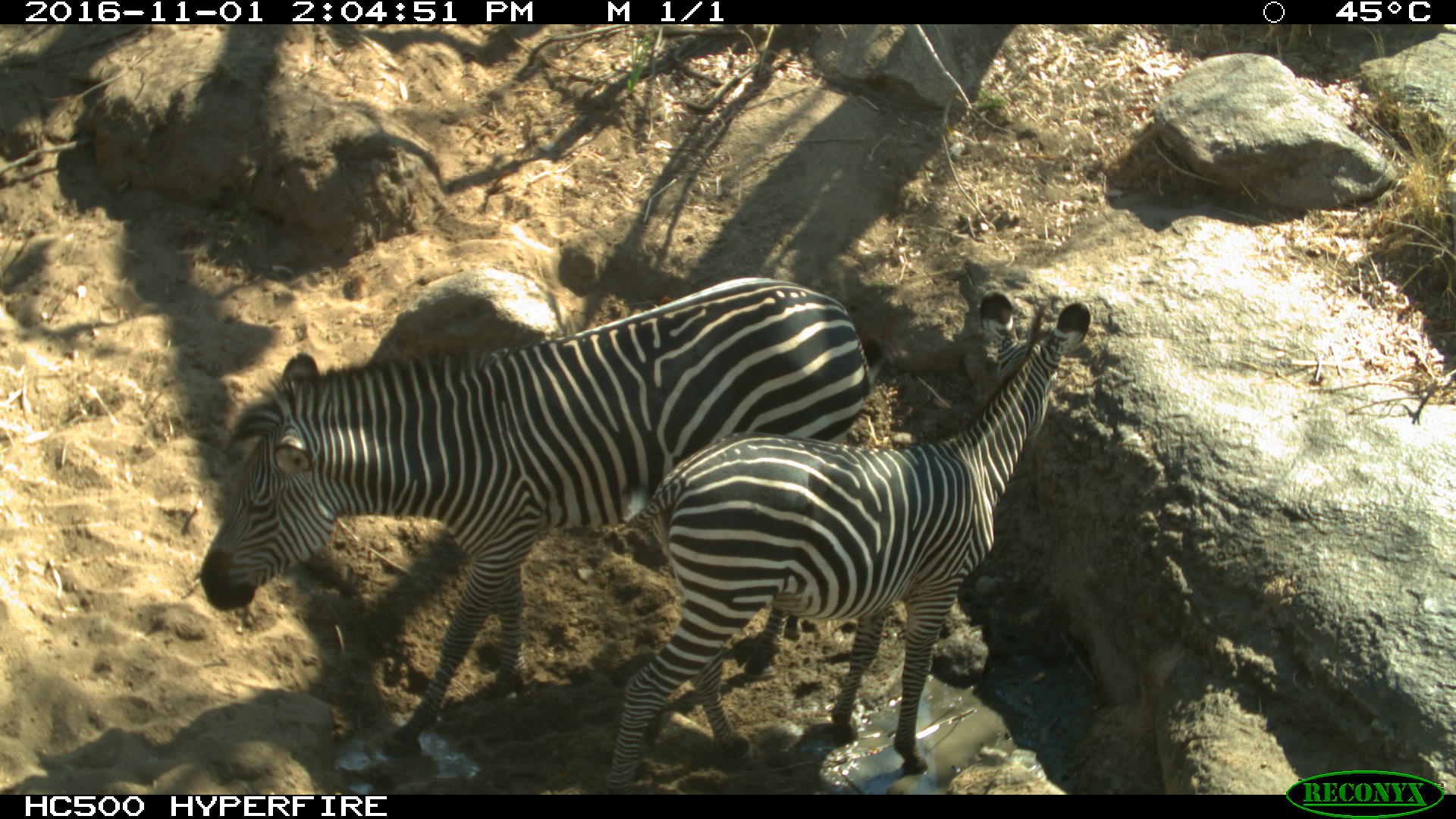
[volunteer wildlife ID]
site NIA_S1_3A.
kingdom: Animalia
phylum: Chordata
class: Mammalia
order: Perissodactyla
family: Equidae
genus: Equus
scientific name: Equus quagga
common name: plains zebra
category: zebraplains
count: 2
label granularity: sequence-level